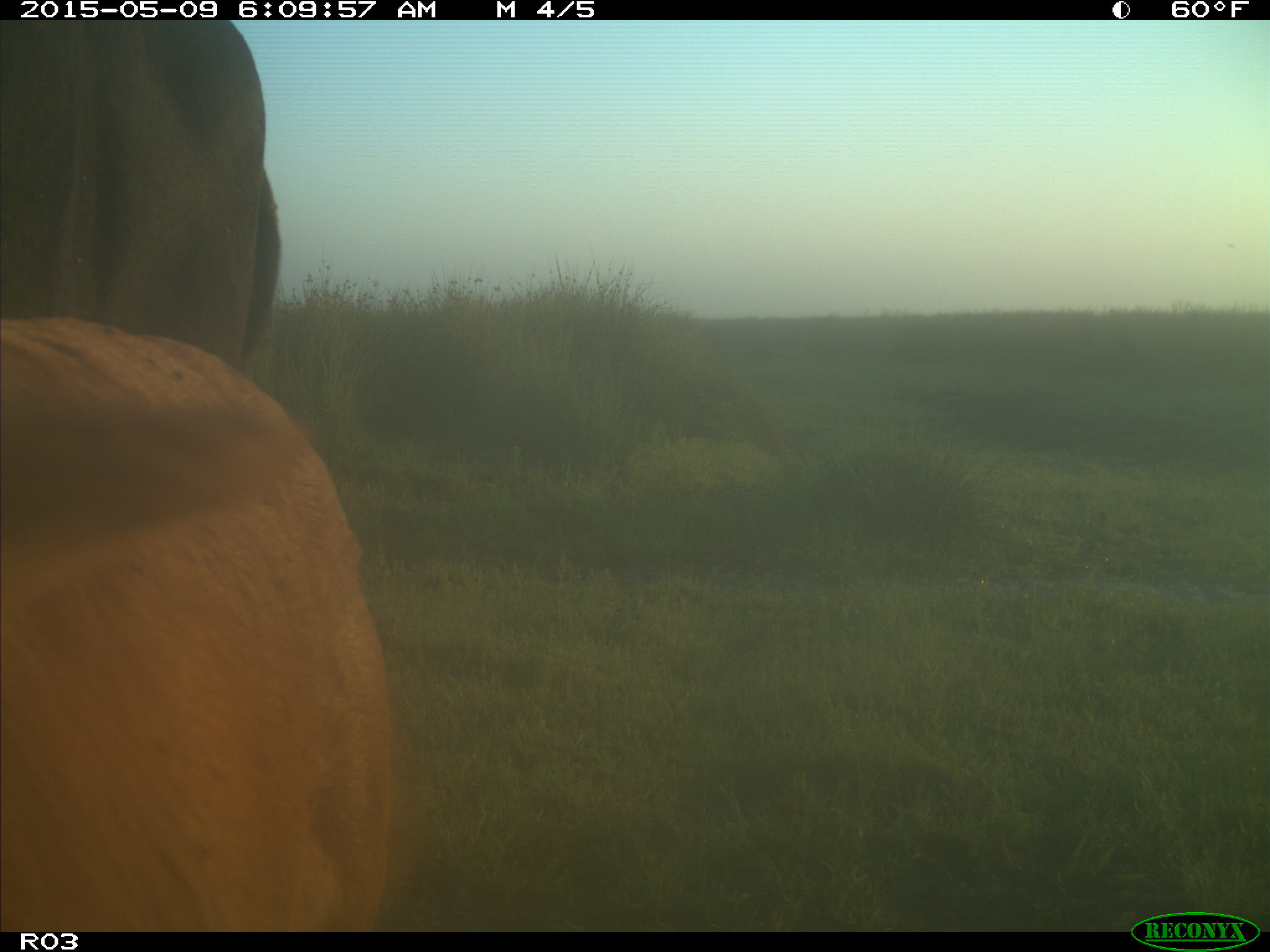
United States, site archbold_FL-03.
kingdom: Animalia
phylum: Chordata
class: Mammalia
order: Artiodactyla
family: Bovidae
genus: Bos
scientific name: Bos taurus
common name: domestic cow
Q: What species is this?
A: Bos taurus (domestic cow).